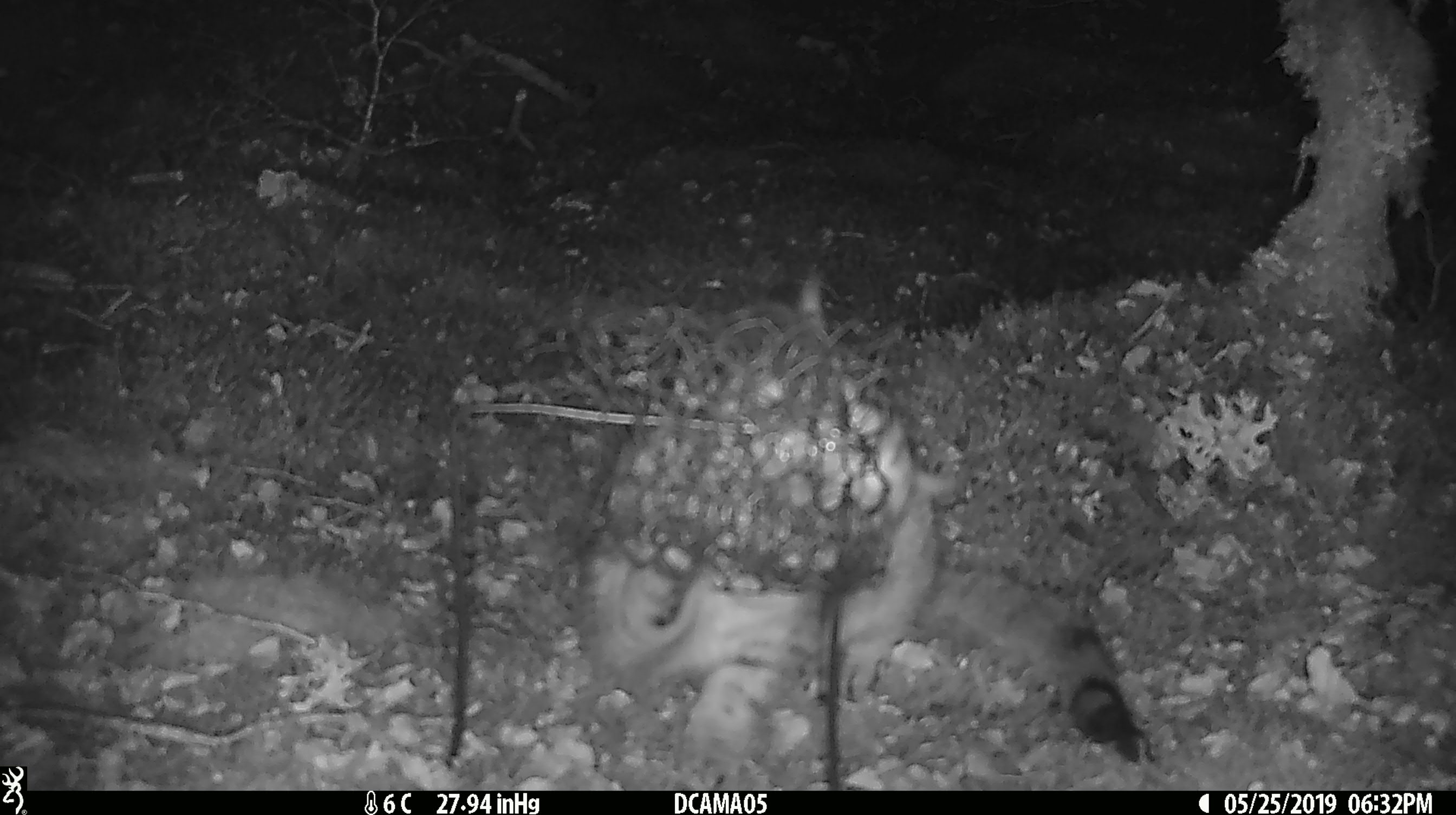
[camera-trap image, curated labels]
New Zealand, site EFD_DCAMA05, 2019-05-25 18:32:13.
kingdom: Animalia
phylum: Chordata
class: Mammalia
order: Carnivora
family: Felidae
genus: Felis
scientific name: Felis catus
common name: domestic cat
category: cat